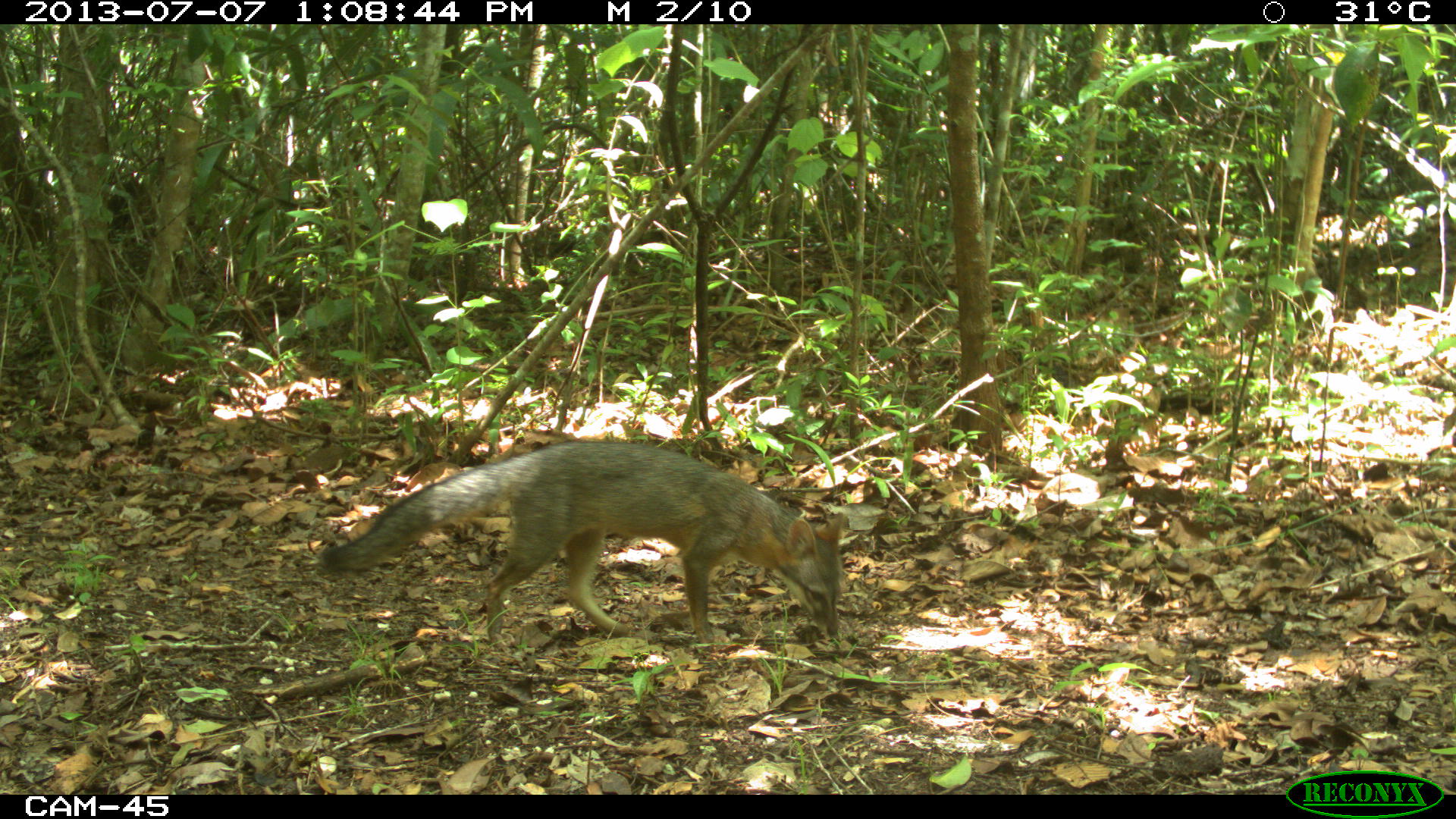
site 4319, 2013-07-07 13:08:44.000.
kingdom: Animalia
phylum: Chordata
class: Mammalia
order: Carnivora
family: Canidae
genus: Urocyon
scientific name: Urocyon cinereoargenteus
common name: gray fox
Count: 1.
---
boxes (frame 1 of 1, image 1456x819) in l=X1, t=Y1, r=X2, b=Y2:
urocyon cinereoargenteus: l=320, t=436, r=846, b=647